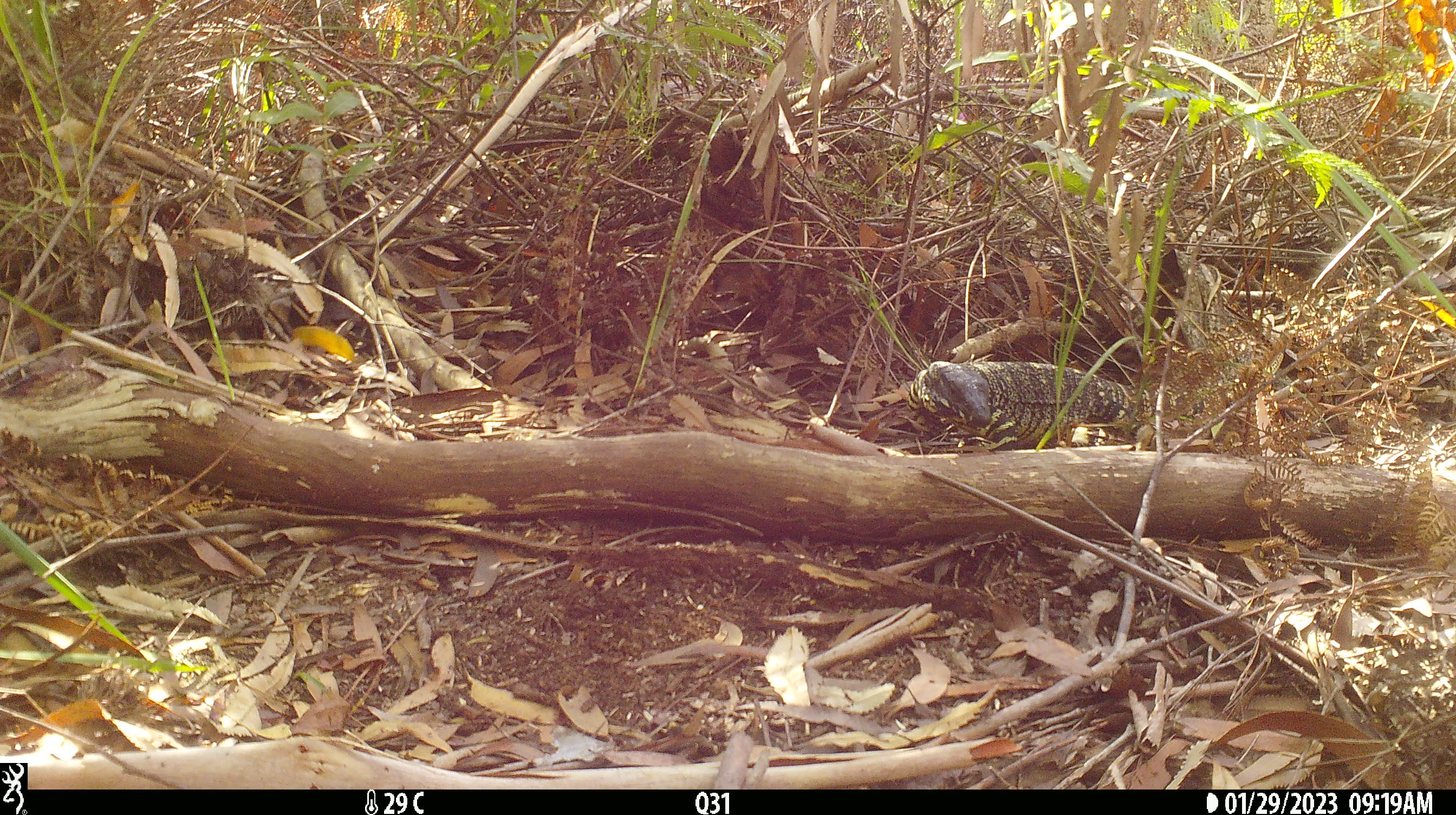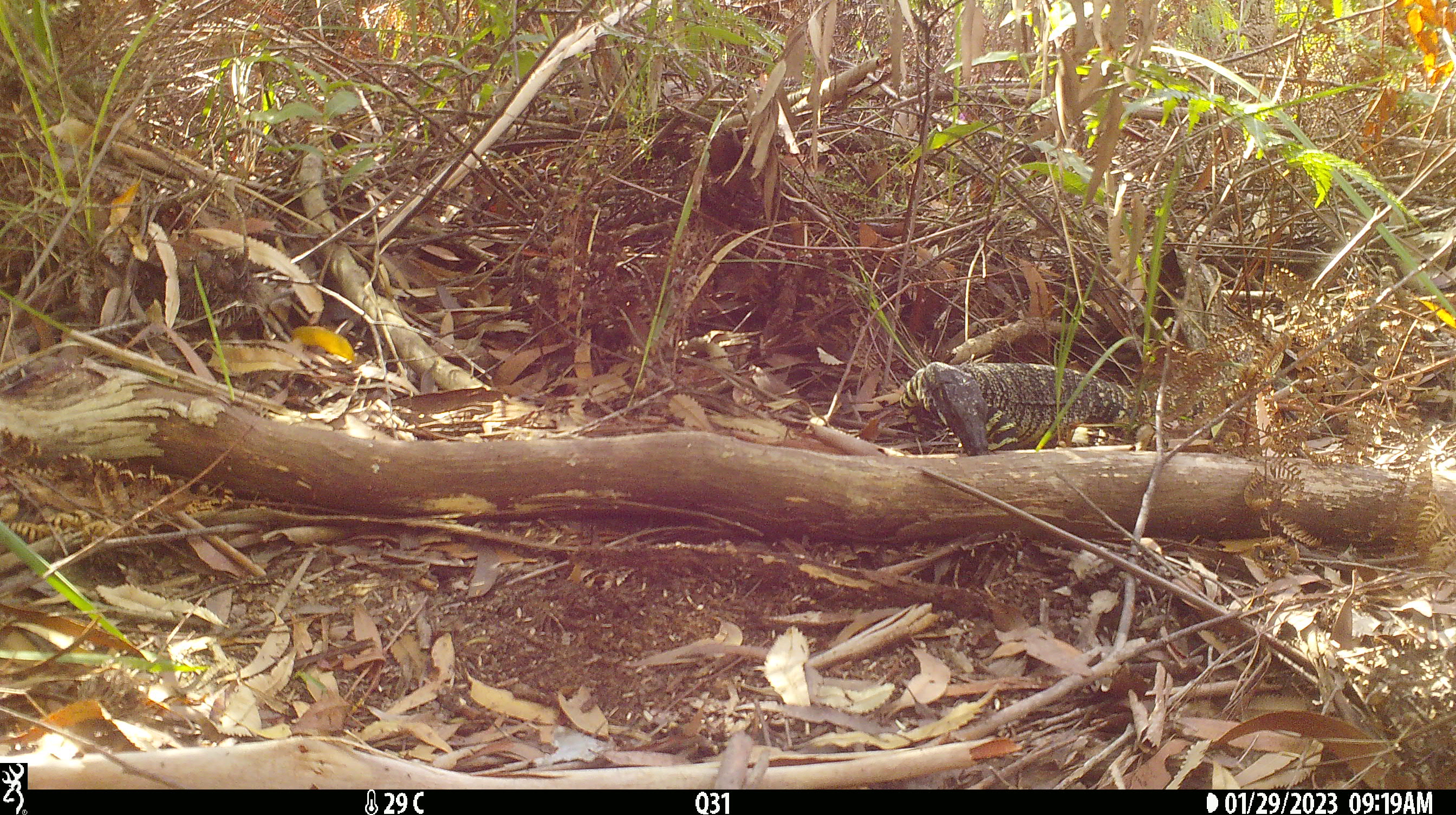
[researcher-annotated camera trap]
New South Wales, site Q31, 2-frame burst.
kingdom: Animalia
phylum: Chordata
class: Reptilia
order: Squamata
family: Varanidae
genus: Varanus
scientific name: Varanus varius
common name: lace monitor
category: goanna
Goanna (lace monitor) (Varanus varius).